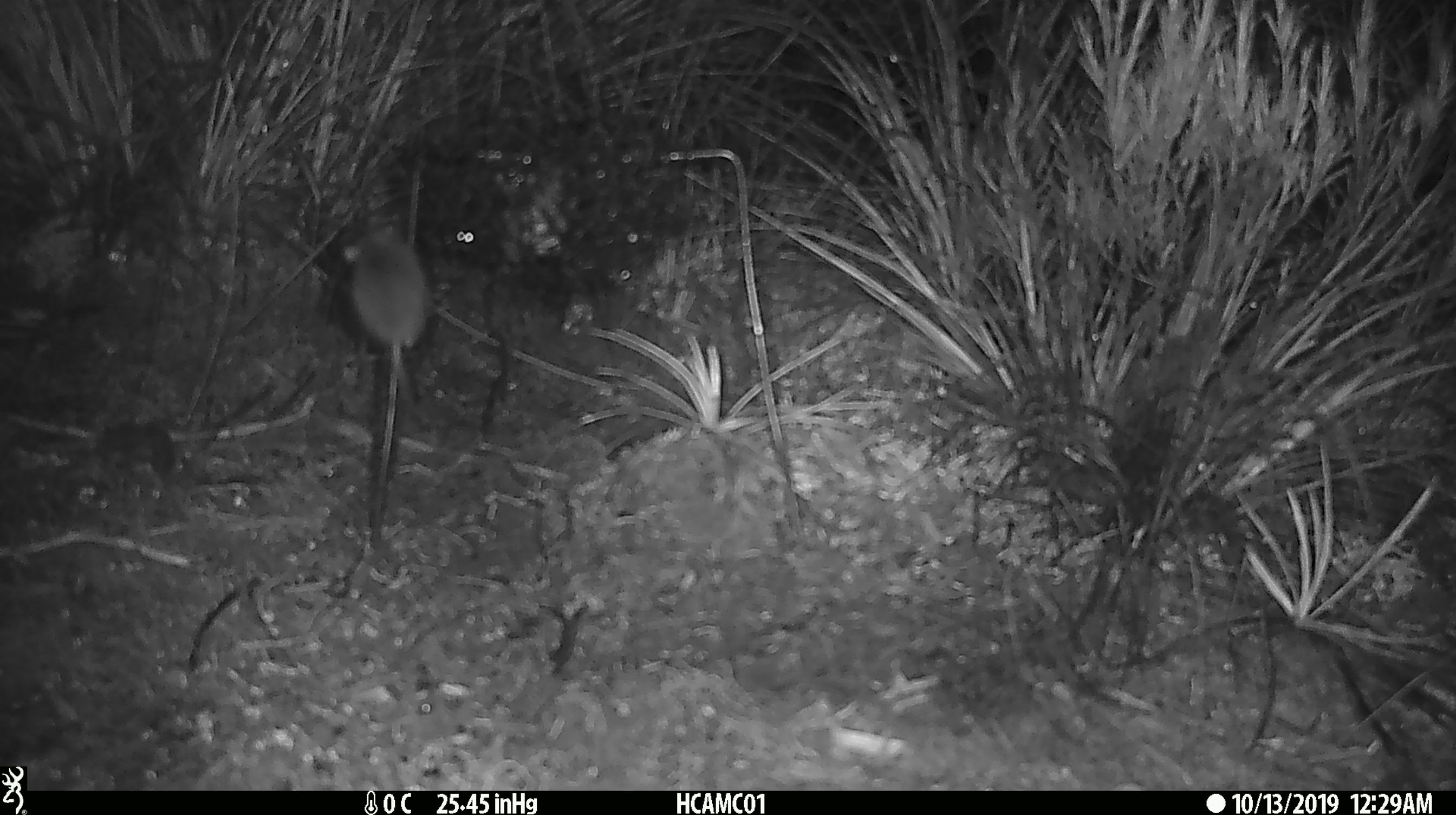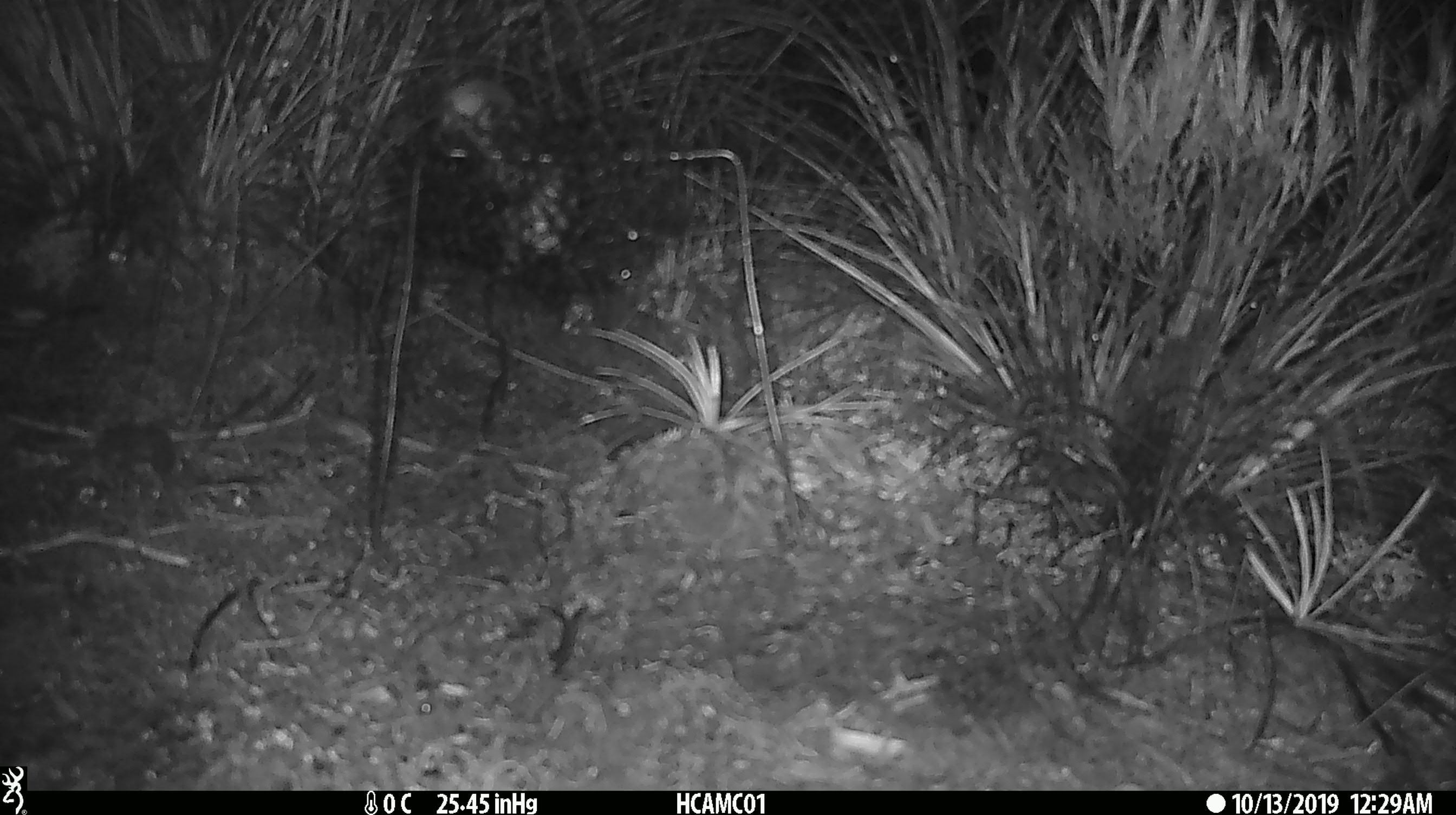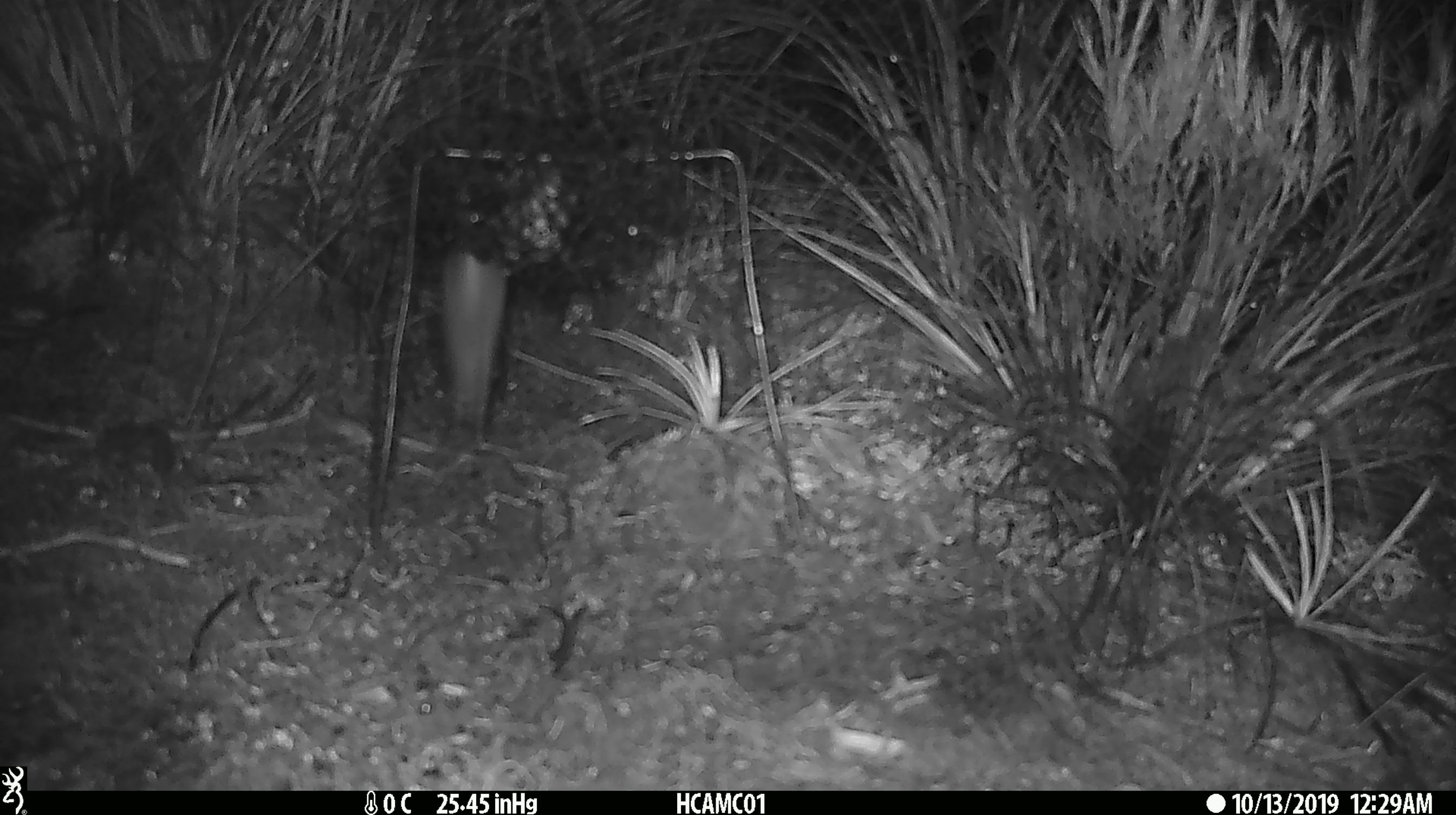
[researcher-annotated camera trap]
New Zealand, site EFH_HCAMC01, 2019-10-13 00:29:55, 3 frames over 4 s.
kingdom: Animalia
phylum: Chordata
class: Mammalia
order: Rodentia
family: Muridae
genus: Mus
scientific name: Mus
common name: mouse